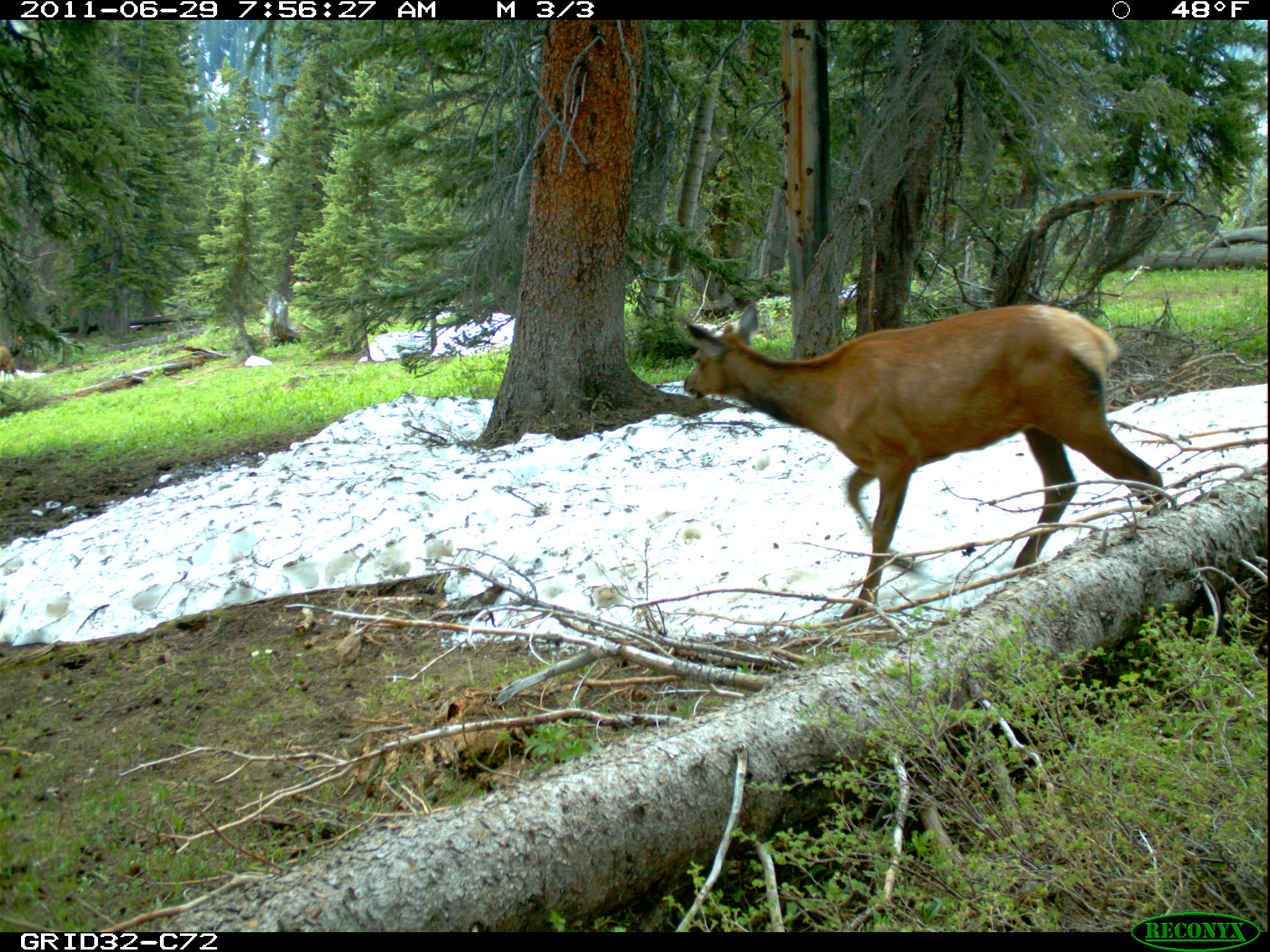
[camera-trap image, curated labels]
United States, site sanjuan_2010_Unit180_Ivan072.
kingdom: Animalia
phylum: Chordata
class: Mammalia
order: Artiodactyla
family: Cervidae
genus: Cervus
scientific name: Cervus elaphus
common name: red deer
Cervus elaphus (red deer).